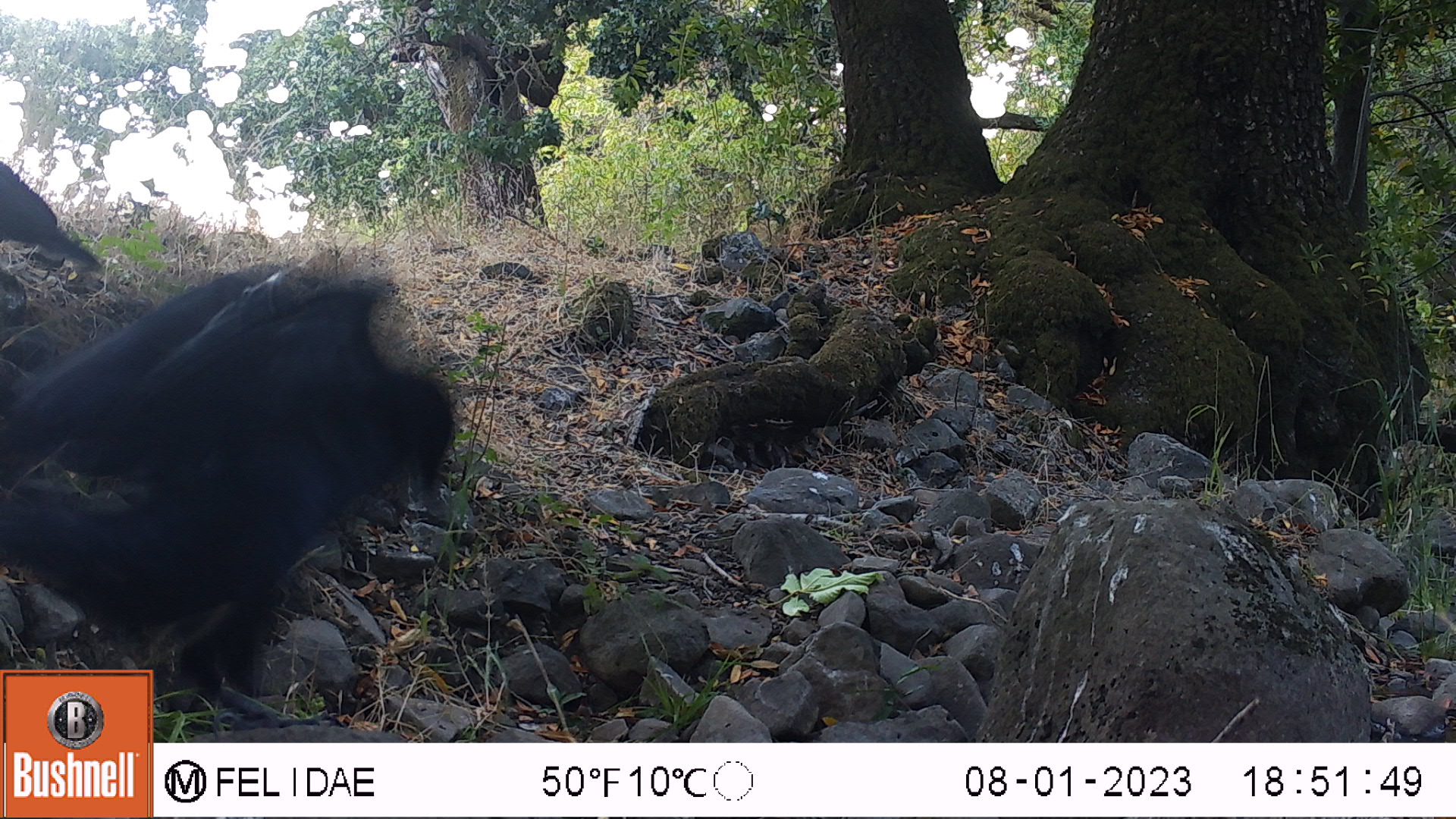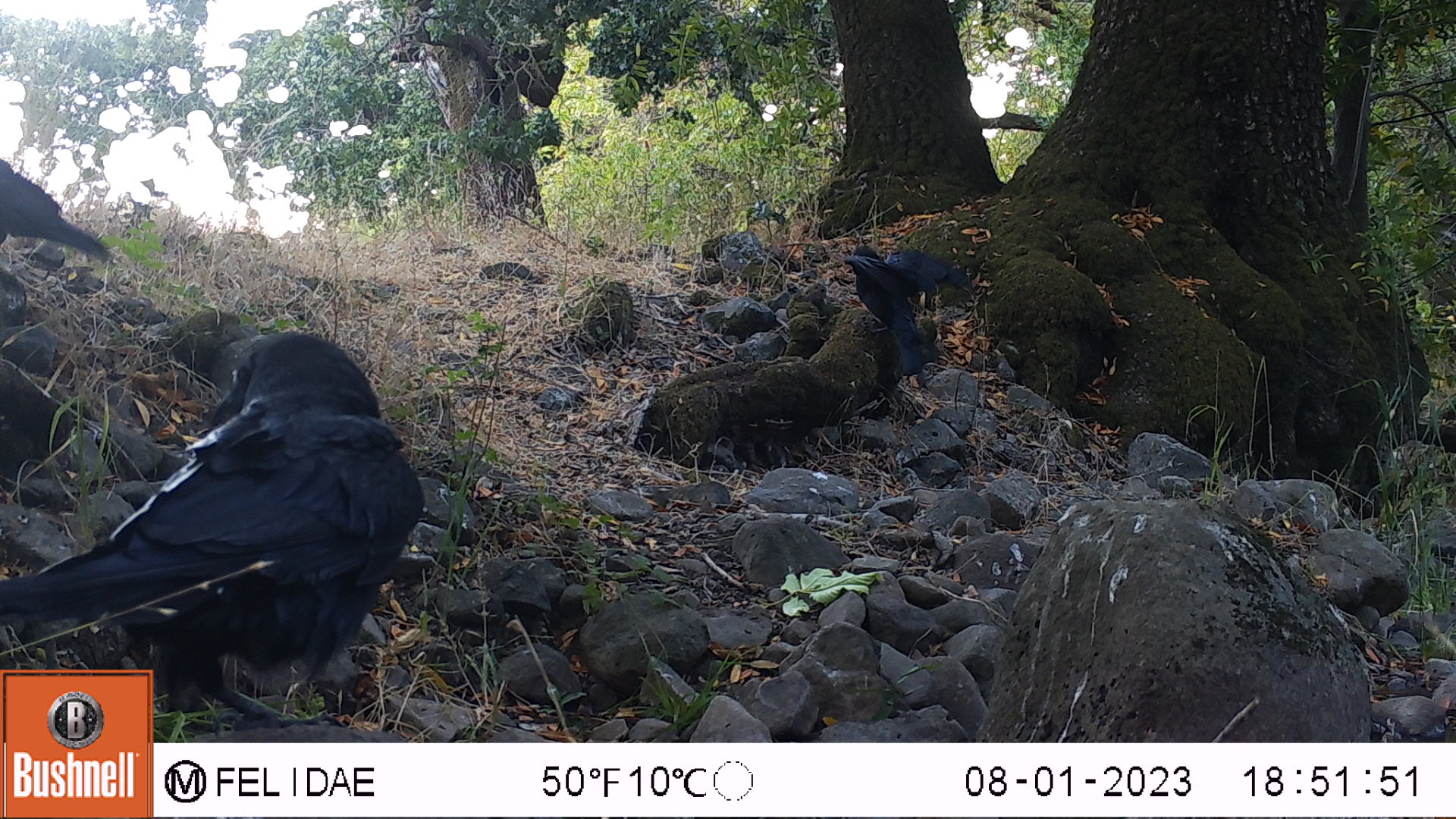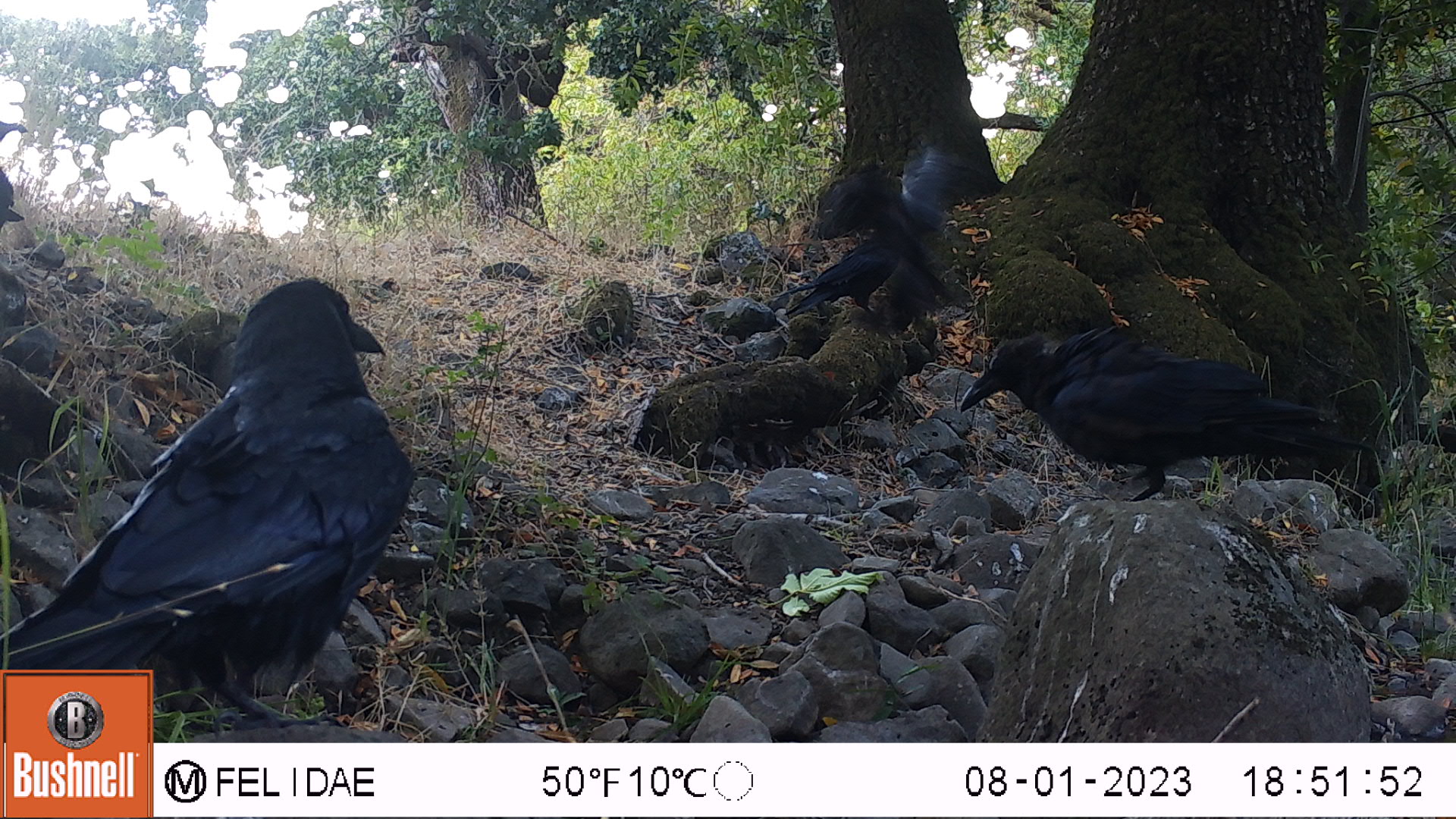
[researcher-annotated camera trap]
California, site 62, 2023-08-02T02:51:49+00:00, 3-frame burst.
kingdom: Animalia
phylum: Chordata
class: Aves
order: Passeriformes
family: Corvidae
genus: Corvus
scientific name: Corvus brachyrhynchos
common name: american crow